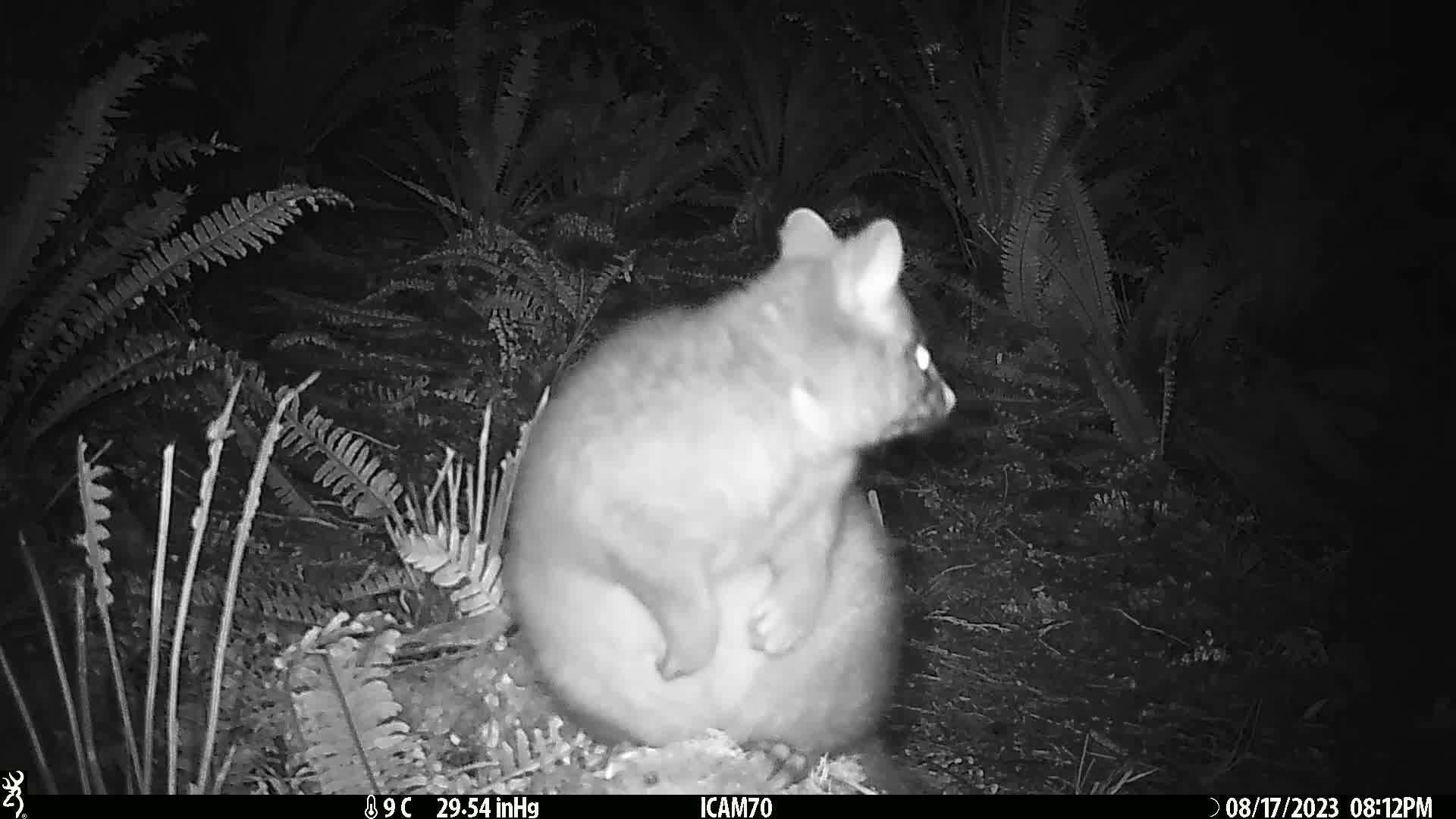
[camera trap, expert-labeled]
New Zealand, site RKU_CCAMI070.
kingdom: Animalia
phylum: Chordata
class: Mammalia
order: Diprotodontia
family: Phalangeridae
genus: Trichosurus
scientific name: Trichosurus vulpecula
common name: common brushtail possum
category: possum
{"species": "possum (common brushtail possum) (Trichosurus vulpecula)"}